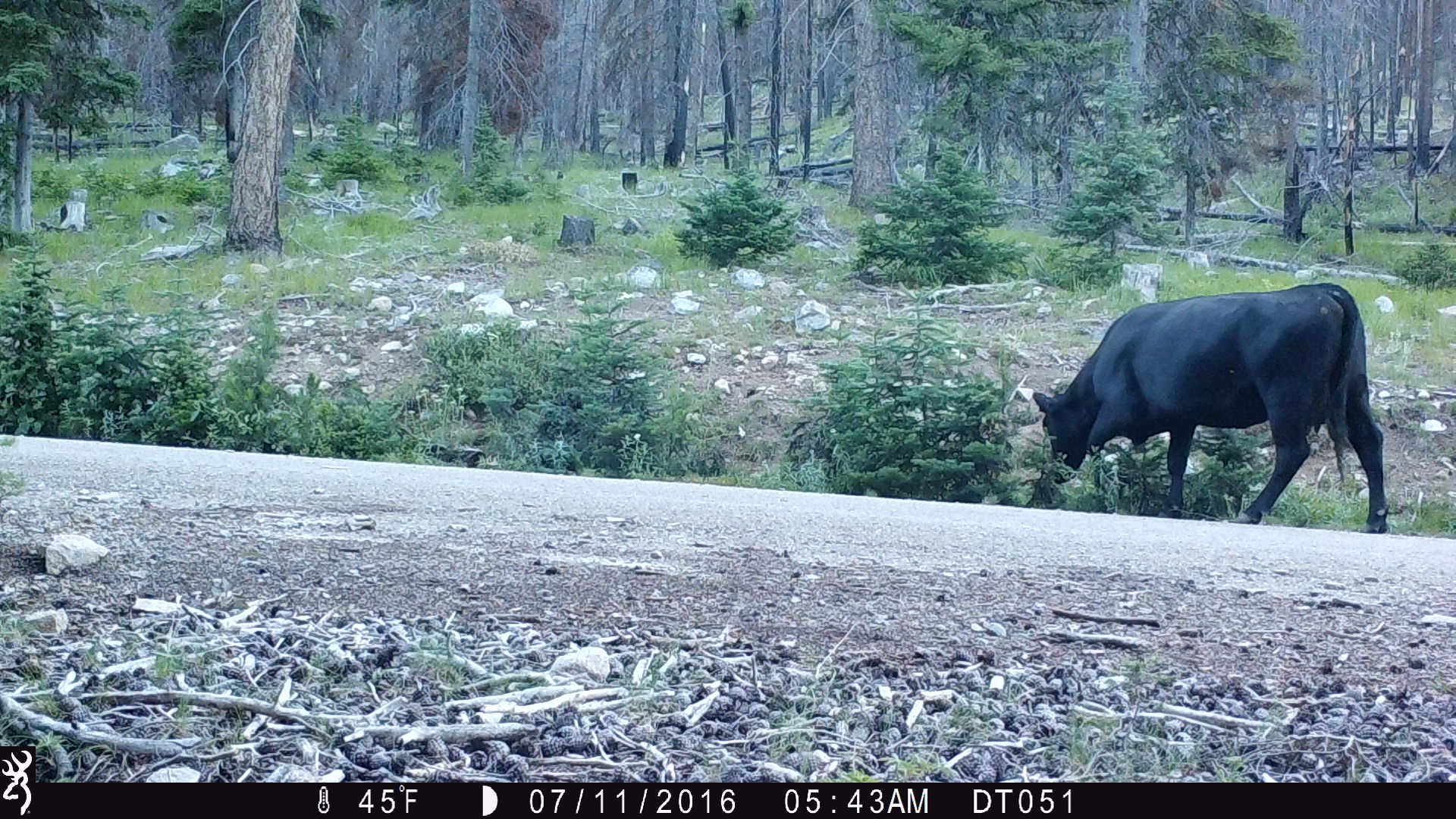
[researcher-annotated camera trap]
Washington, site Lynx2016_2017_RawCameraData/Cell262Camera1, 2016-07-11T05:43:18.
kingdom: Animalia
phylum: Chordata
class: Mammalia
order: Artiodactyla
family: Bovidae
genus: Bos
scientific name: Bos taurus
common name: domestic cattle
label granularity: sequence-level